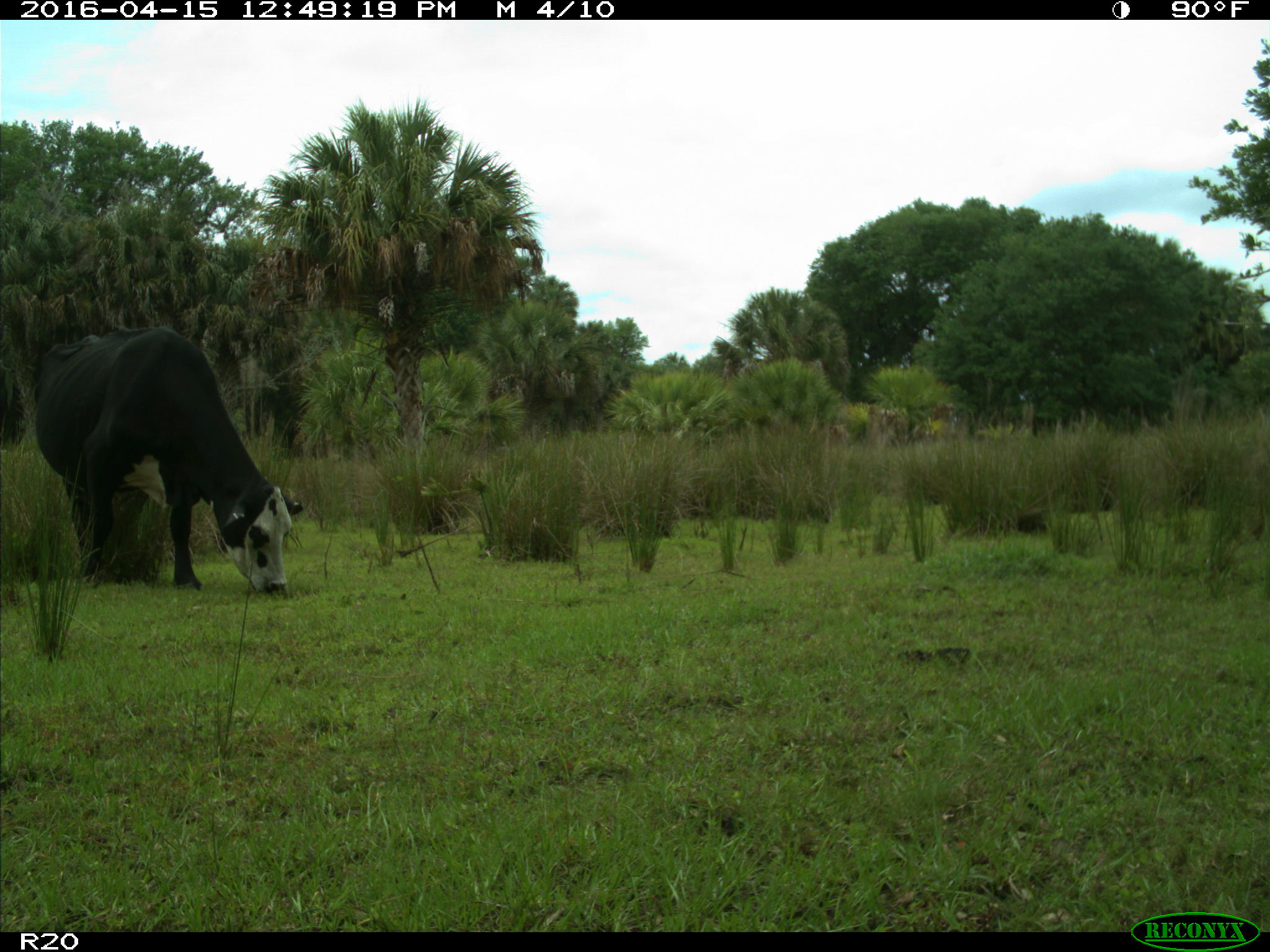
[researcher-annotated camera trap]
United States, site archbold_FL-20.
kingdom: Animalia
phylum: Chordata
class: Mammalia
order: Artiodactyla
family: Bovidae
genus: Bos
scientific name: Bos taurus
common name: domestic cow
Bos taurus (domestic cow).